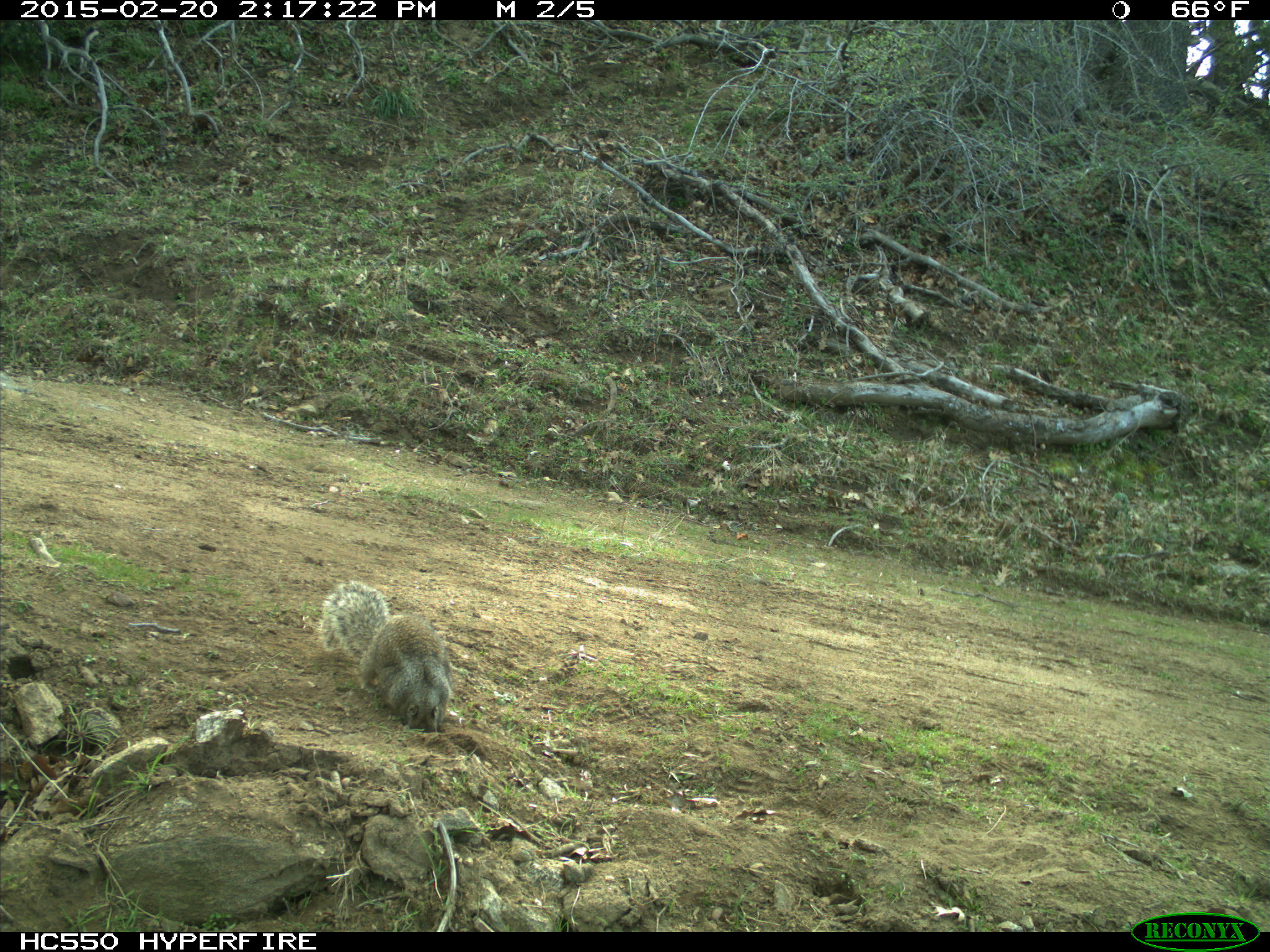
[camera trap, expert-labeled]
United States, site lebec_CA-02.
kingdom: Animalia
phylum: Chordata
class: Mammalia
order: Rodentia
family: Sciuridae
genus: Otospermophilus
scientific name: Otospermophilus beecheyi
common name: california ground squirrel